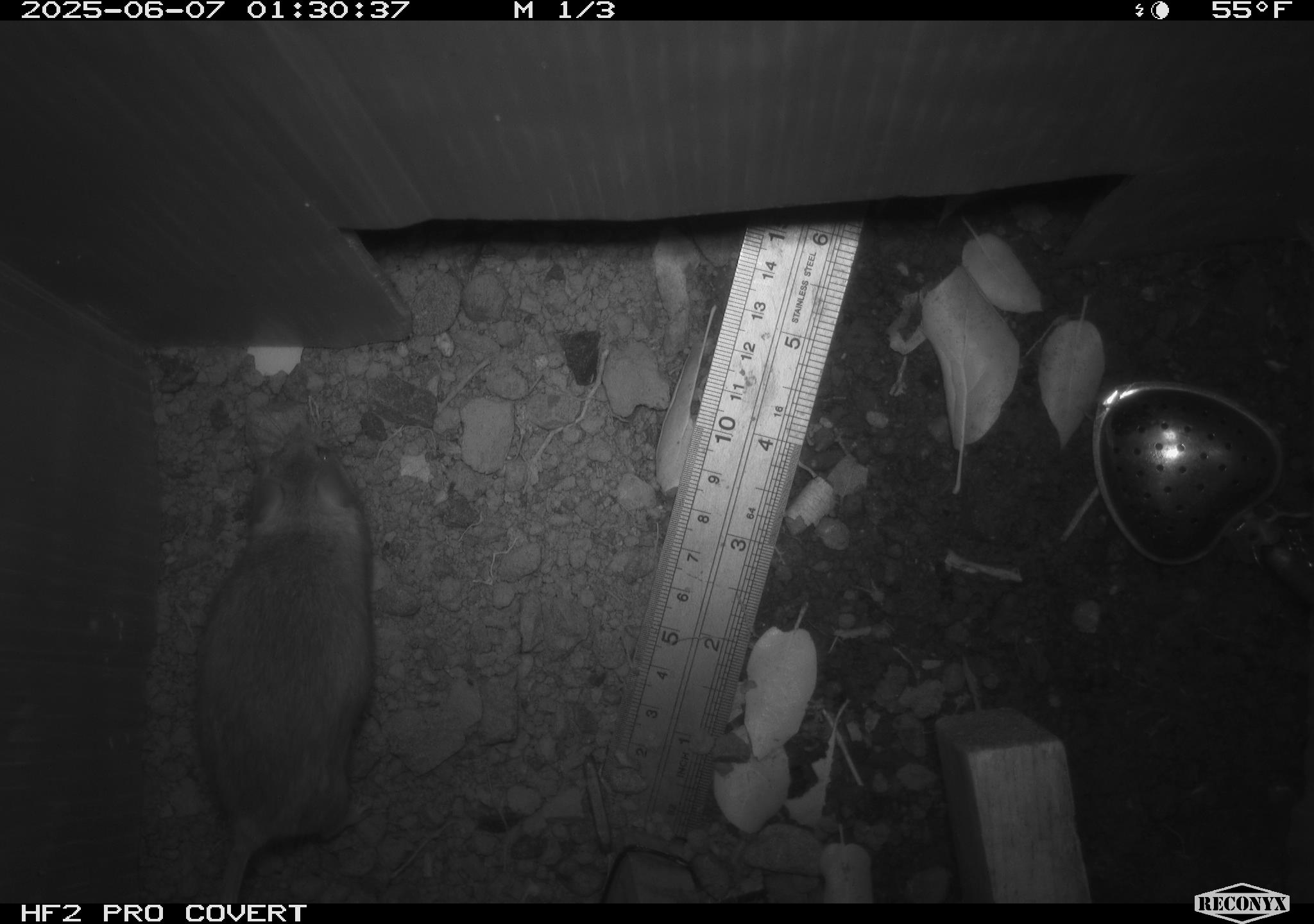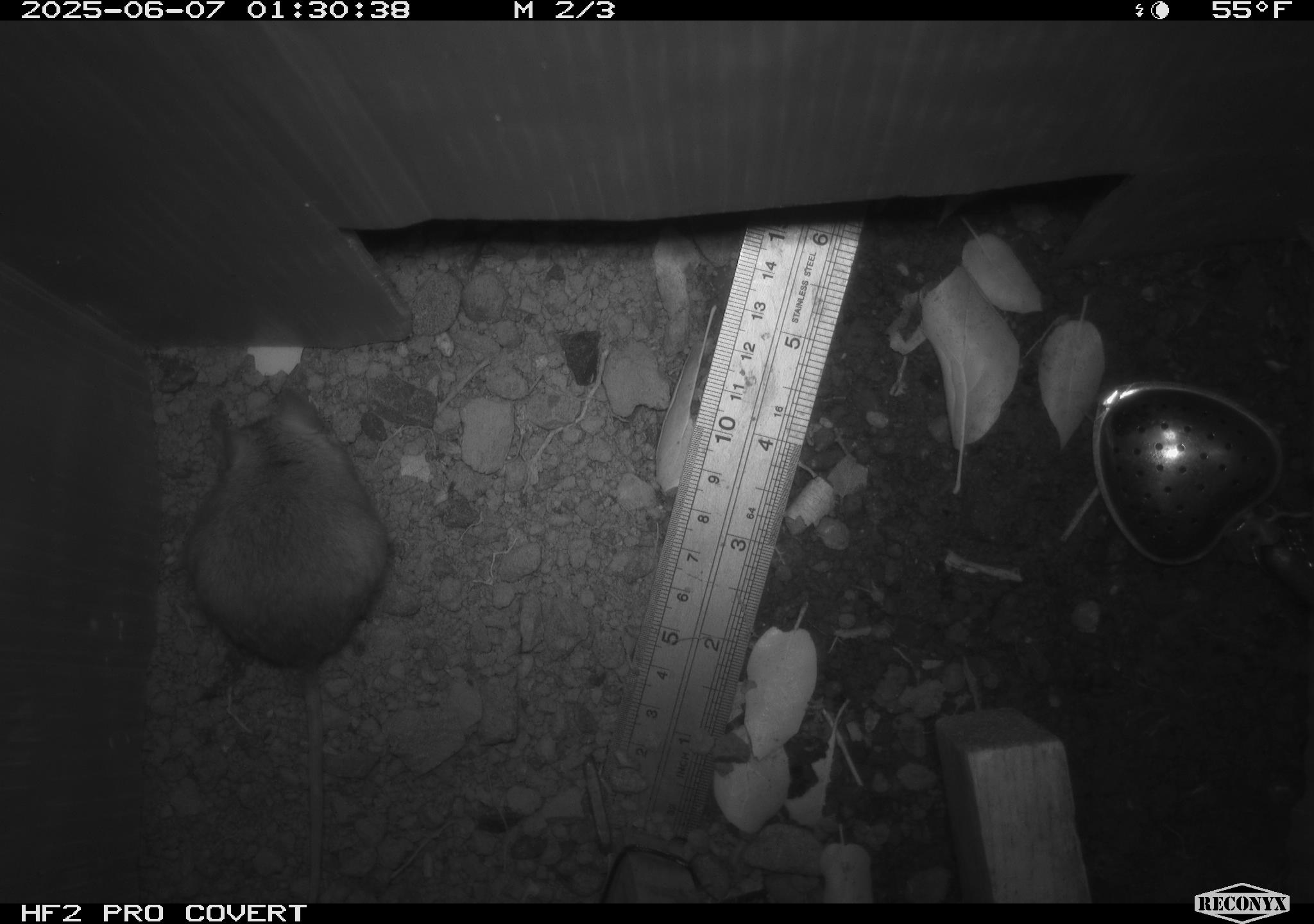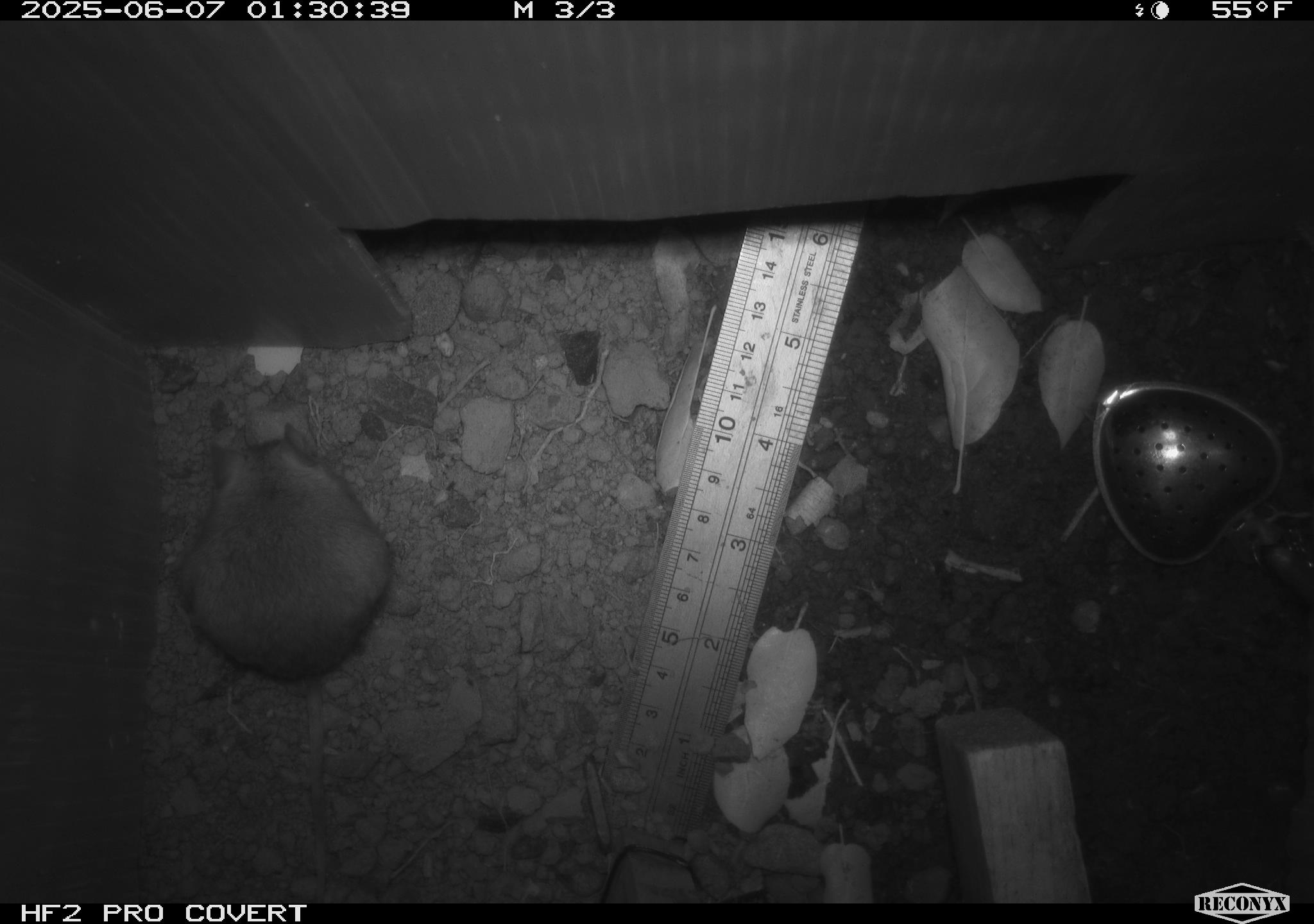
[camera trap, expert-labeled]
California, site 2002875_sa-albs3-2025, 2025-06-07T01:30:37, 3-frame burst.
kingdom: Animalia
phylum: Chordata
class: Mammalia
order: Rodentia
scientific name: Rodentia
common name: mouse species